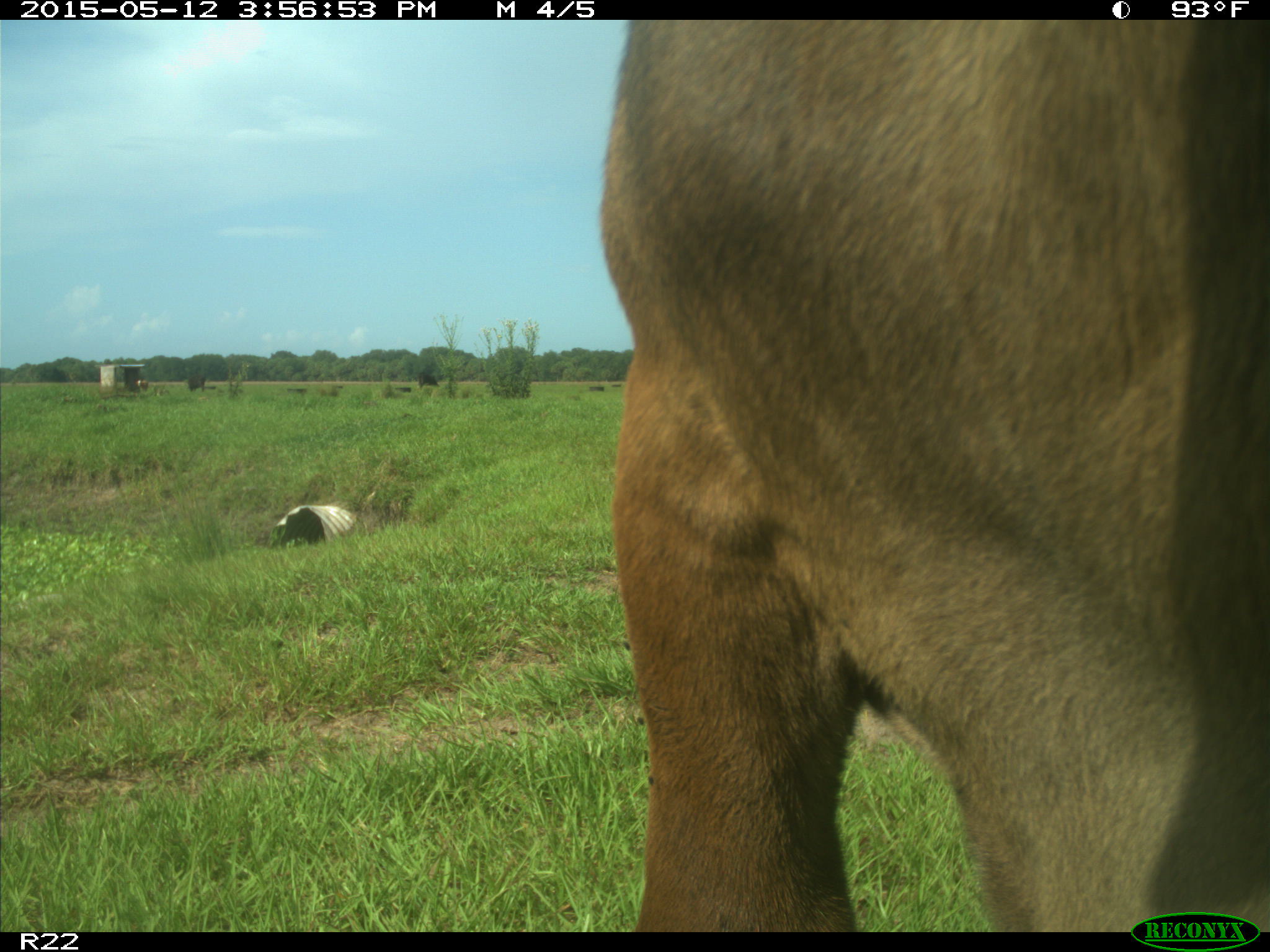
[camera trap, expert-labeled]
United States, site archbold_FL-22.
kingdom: Animalia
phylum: Chordata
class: Mammalia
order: Artiodactyla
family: Bovidae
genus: Bos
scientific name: Bos taurus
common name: domestic cow